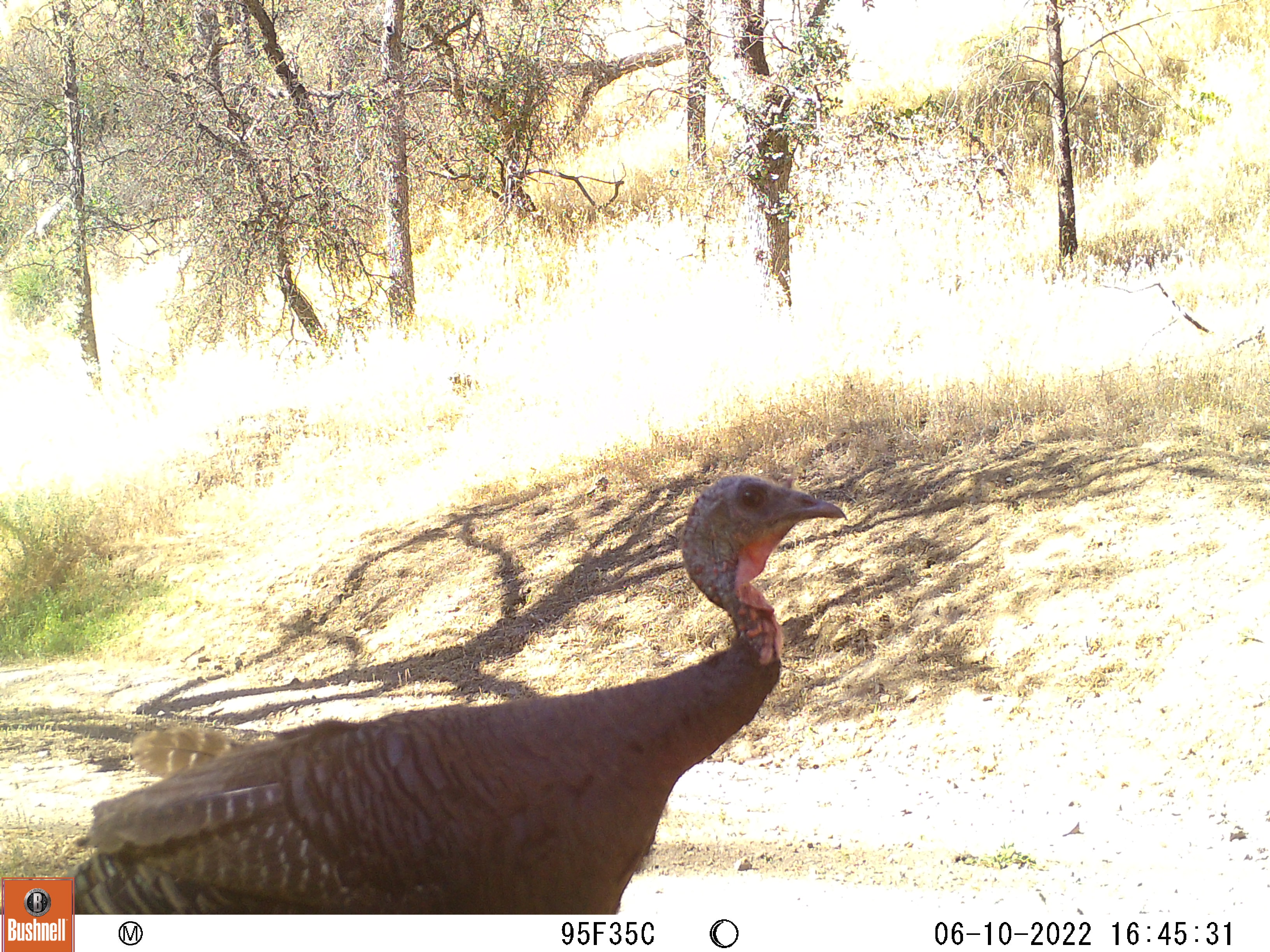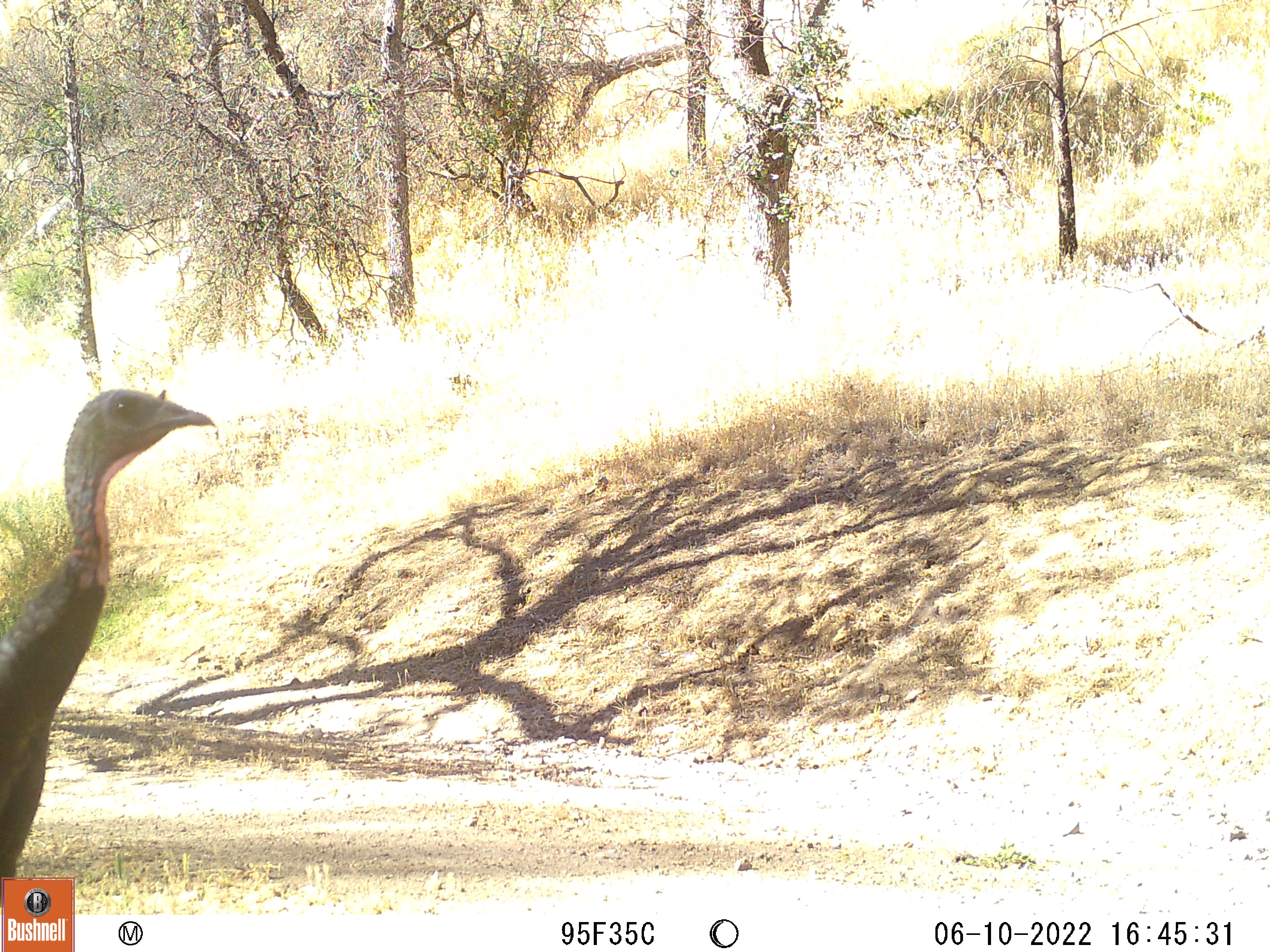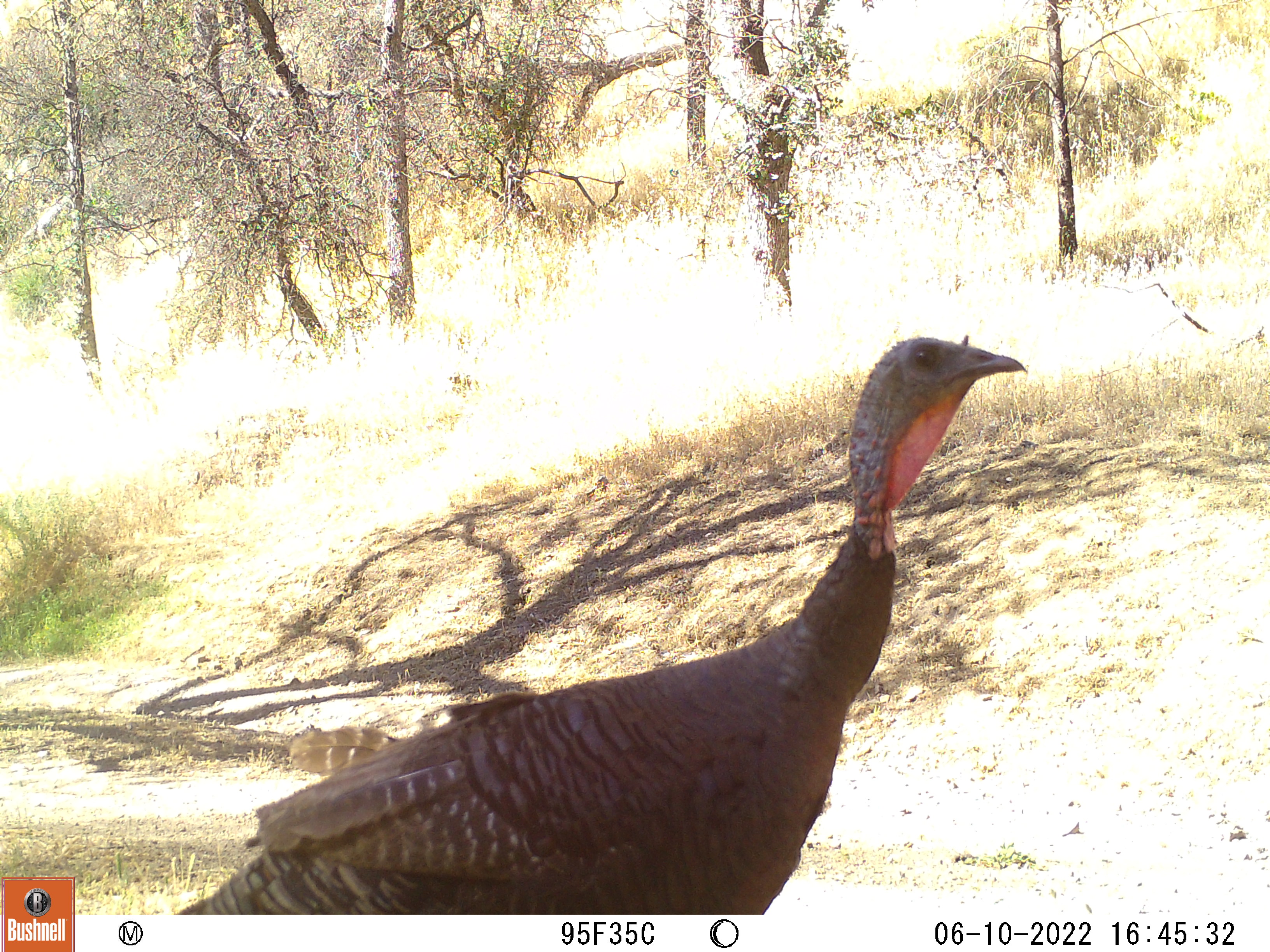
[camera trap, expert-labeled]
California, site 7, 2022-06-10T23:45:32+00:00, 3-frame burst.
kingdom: Animalia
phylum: Chordata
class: Aves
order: Galliformes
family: Phasianidae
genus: Meleagris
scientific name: Meleagris gallopavo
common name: turkey